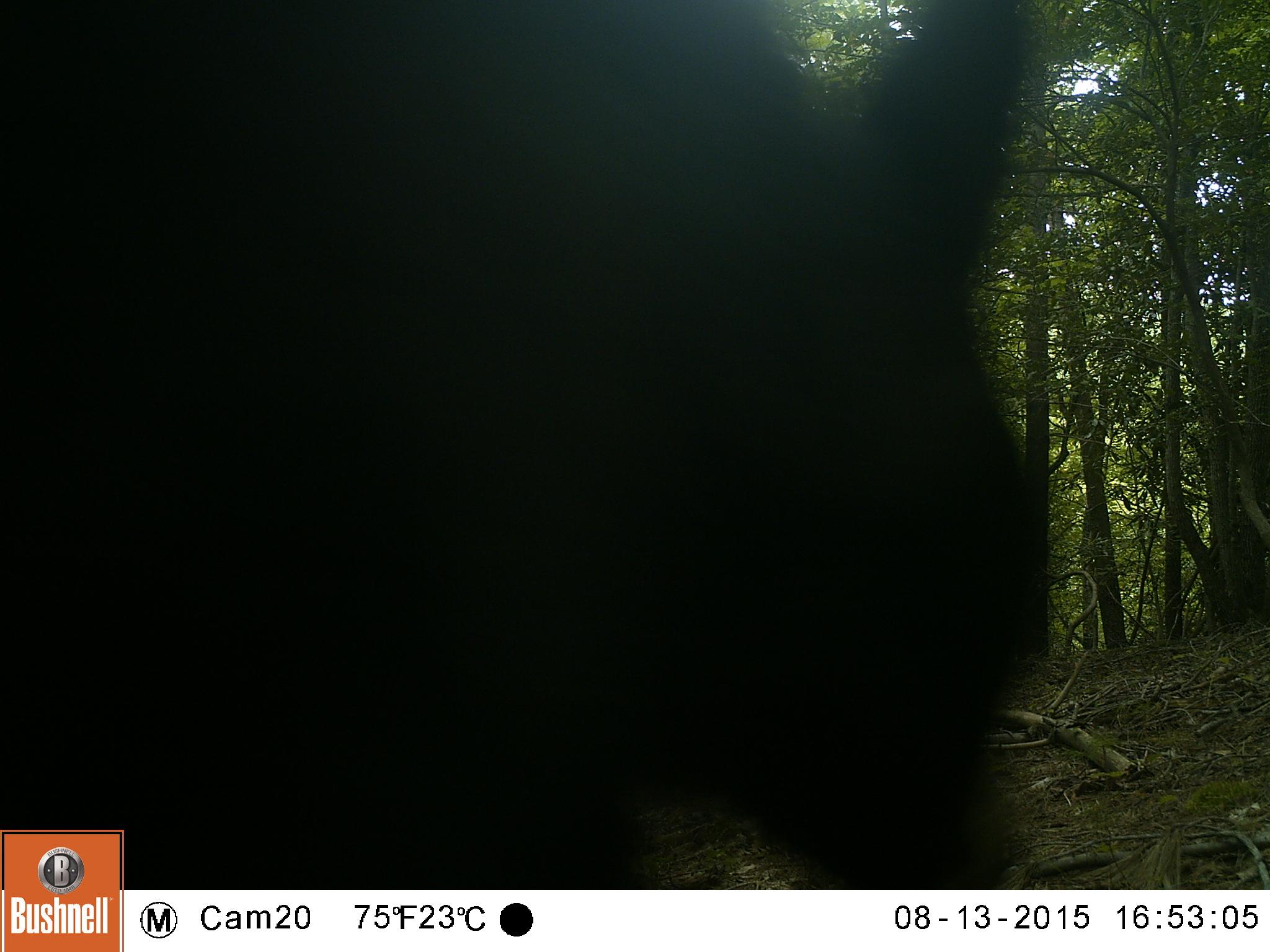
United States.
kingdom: Animalia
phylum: Chordata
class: Mammalia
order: Carnivora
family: Ursidae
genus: Ursus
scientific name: Ursus americanus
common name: american black bear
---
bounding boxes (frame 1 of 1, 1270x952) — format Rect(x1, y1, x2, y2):
American Black Bear: Rect(0, 6, 1073, 885)